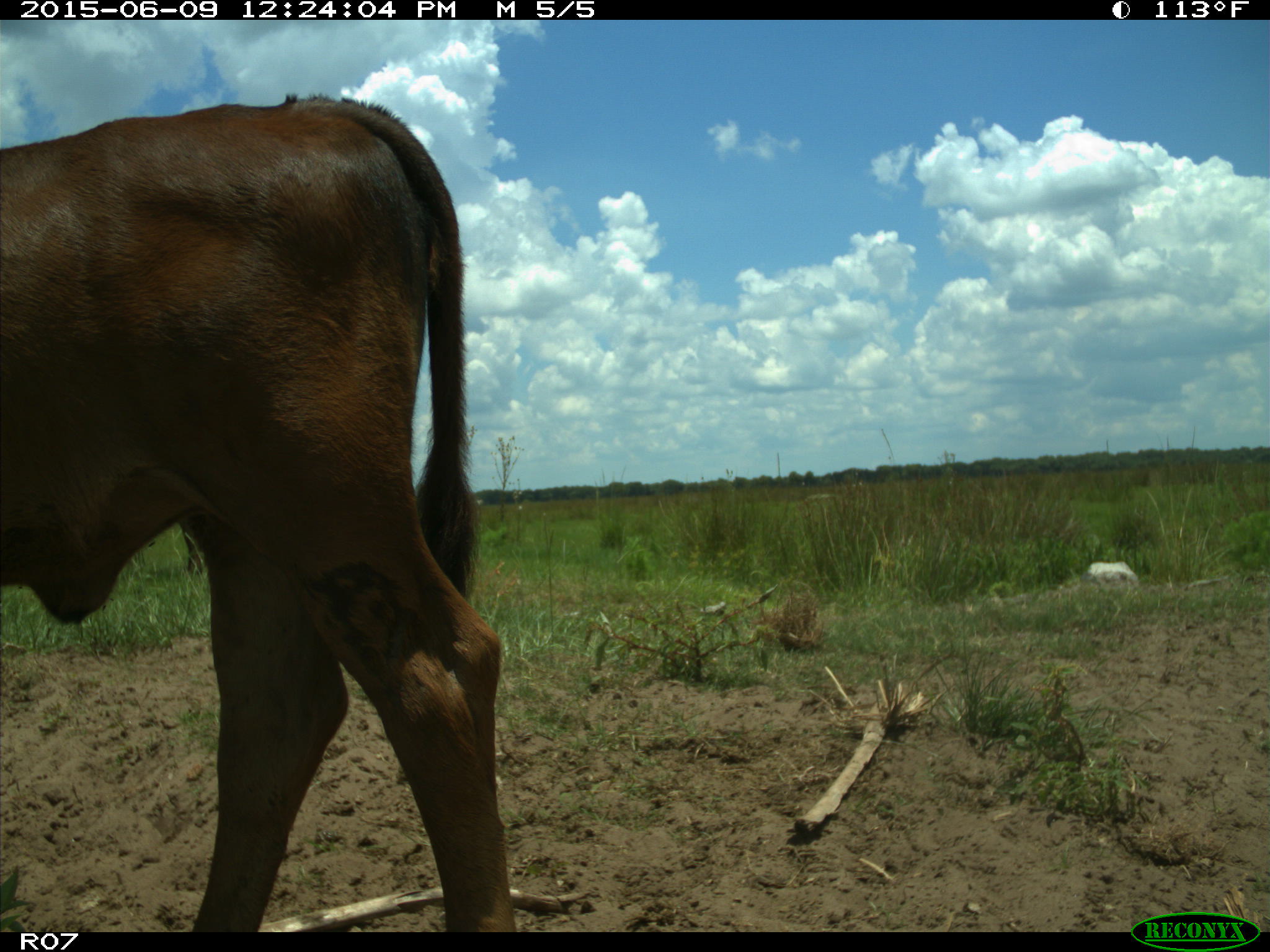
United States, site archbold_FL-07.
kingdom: Animalia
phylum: Chordata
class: Mammalia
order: Artiodactyla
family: Bovidae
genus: Bos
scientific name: Bos taurus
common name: domestic cow